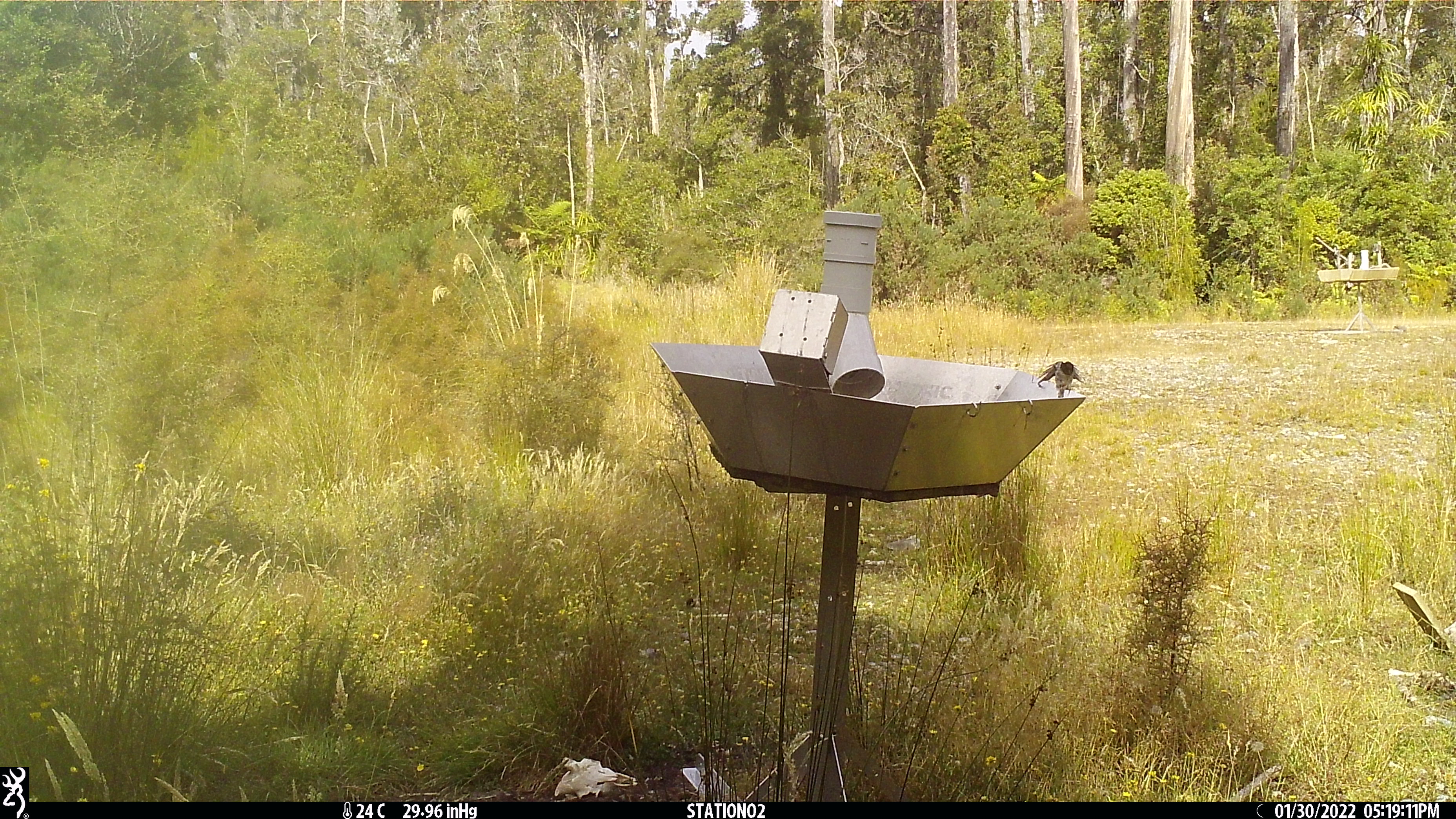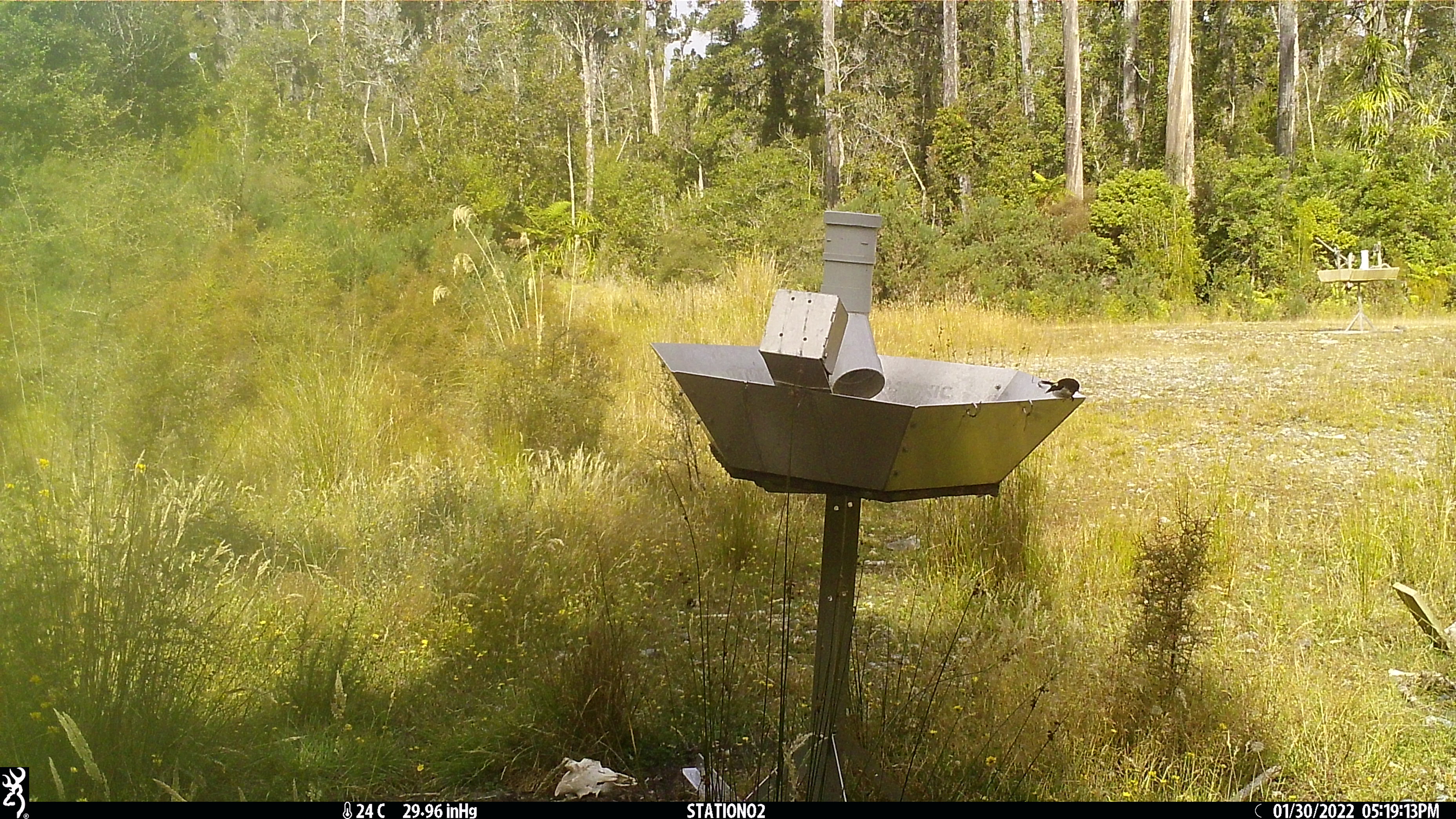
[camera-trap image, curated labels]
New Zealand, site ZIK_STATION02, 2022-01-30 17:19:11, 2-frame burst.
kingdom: Animalia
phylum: Chordata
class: Aves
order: Passeriformes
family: Petroicidae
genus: Petroica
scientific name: Petroica macrocephala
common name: tomtit